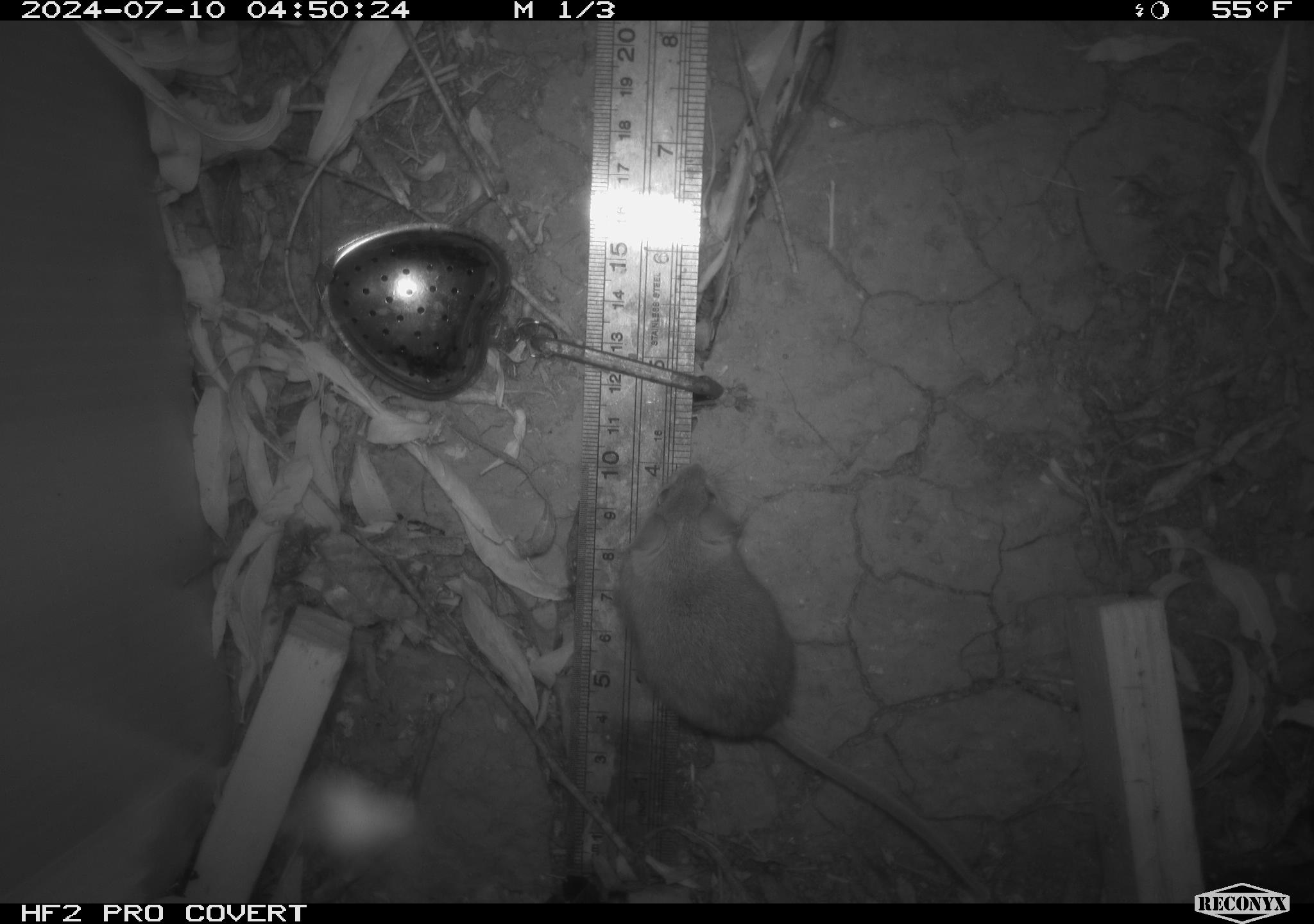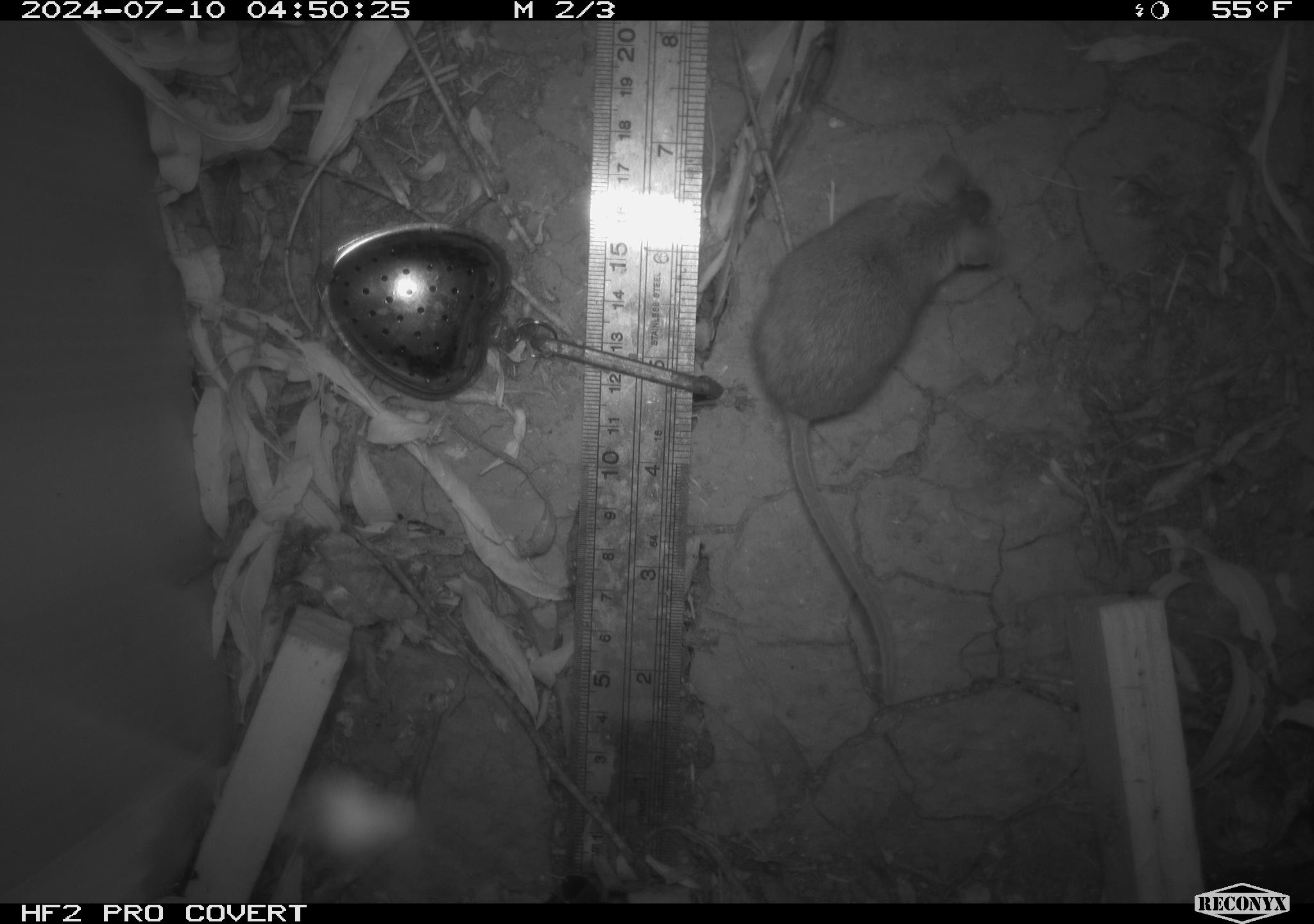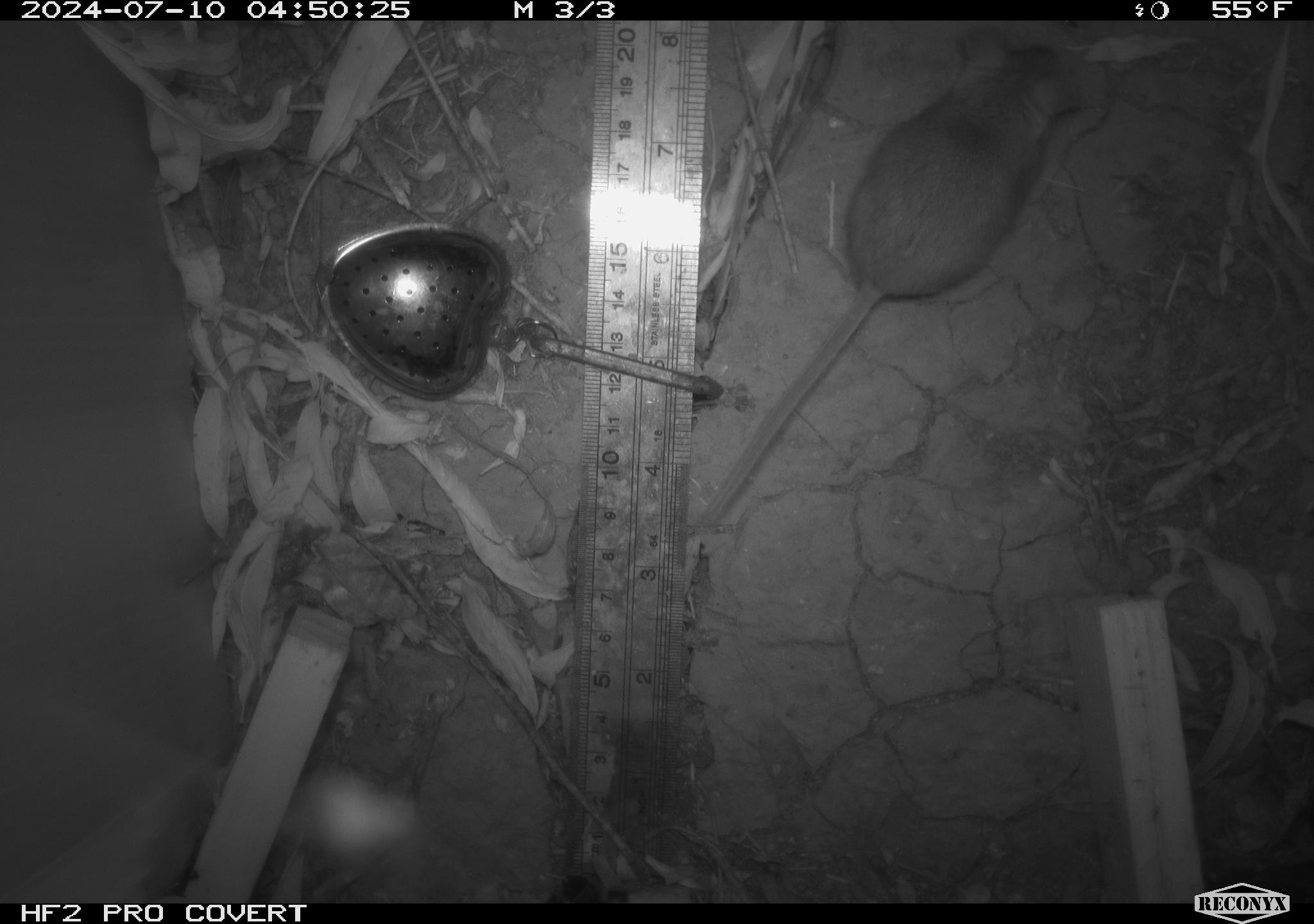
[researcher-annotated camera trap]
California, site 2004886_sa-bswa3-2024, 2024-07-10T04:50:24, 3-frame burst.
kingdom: Animalia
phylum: Chordata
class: Mammalia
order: Rodentia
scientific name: Rodentia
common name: mouse species